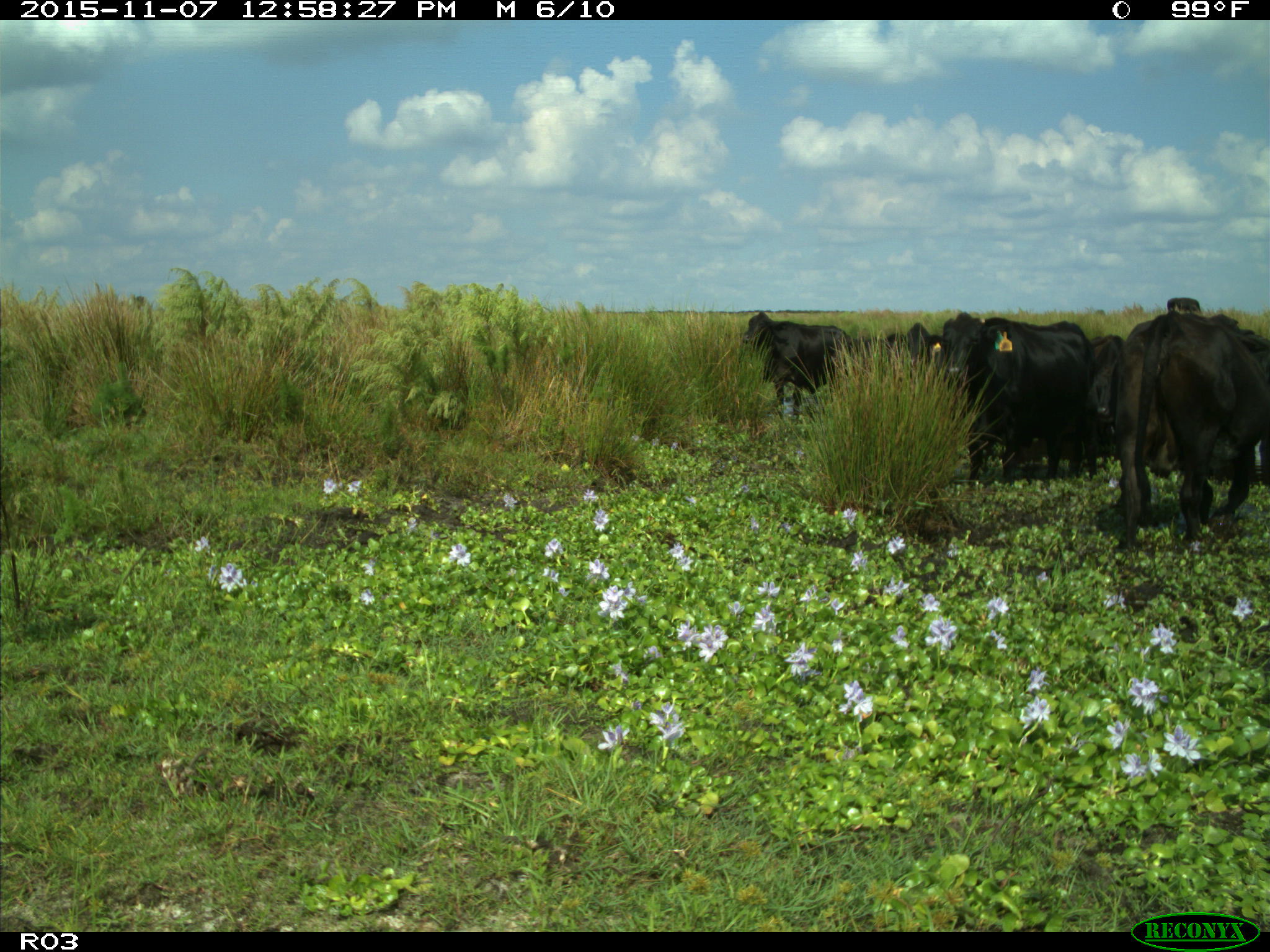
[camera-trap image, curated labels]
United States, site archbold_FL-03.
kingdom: Animalia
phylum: Chordata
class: Mammalia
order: Artiodactyla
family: Bovidae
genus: Bos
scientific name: Bos taurus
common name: domestic cow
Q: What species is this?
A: Bos taurus (domestic cow).